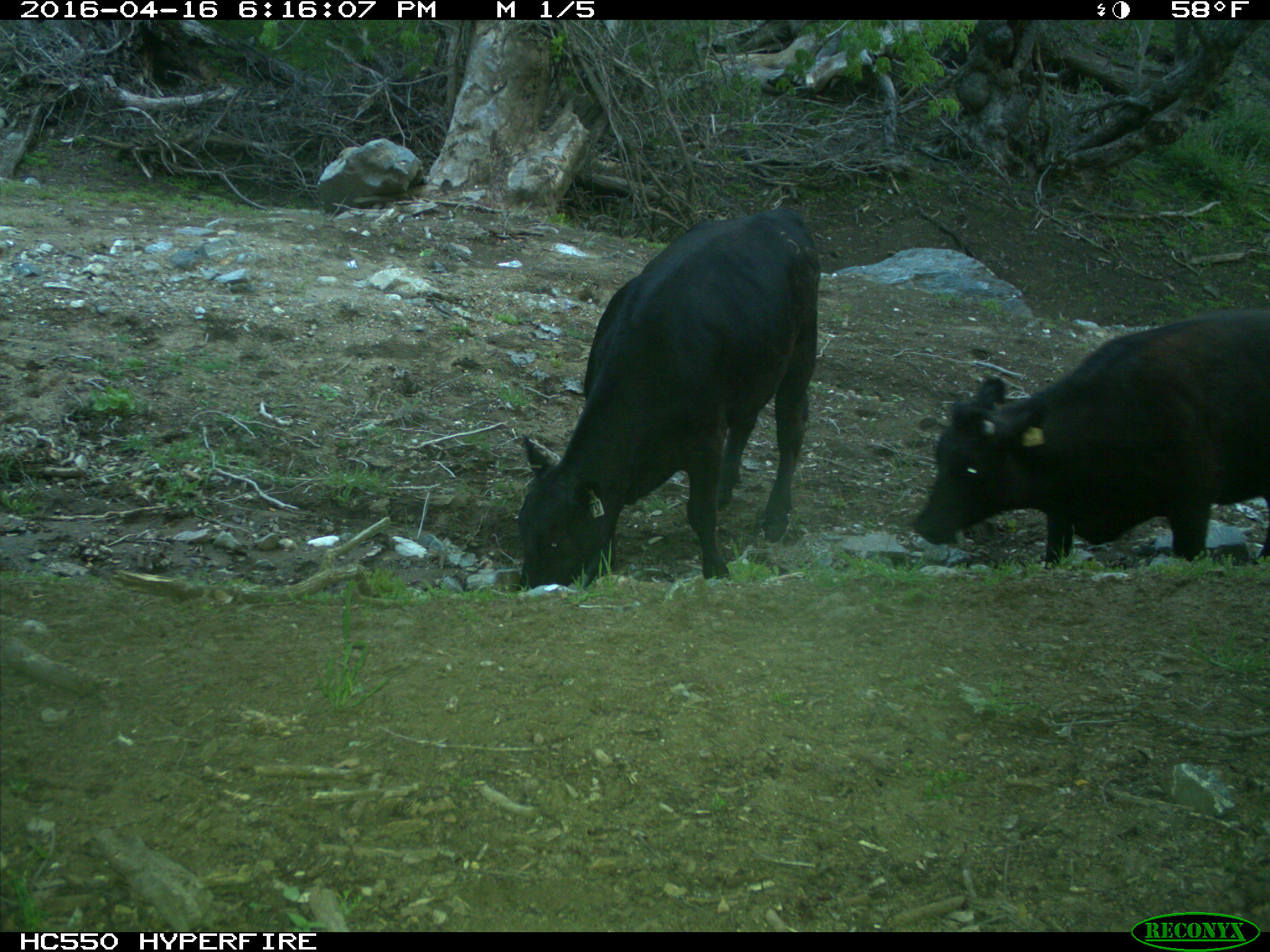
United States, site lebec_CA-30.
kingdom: Animalia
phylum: Chordata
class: Mammalia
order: Artiodactyla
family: Bovidae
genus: Bos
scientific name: Bos taurus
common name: domestic cow